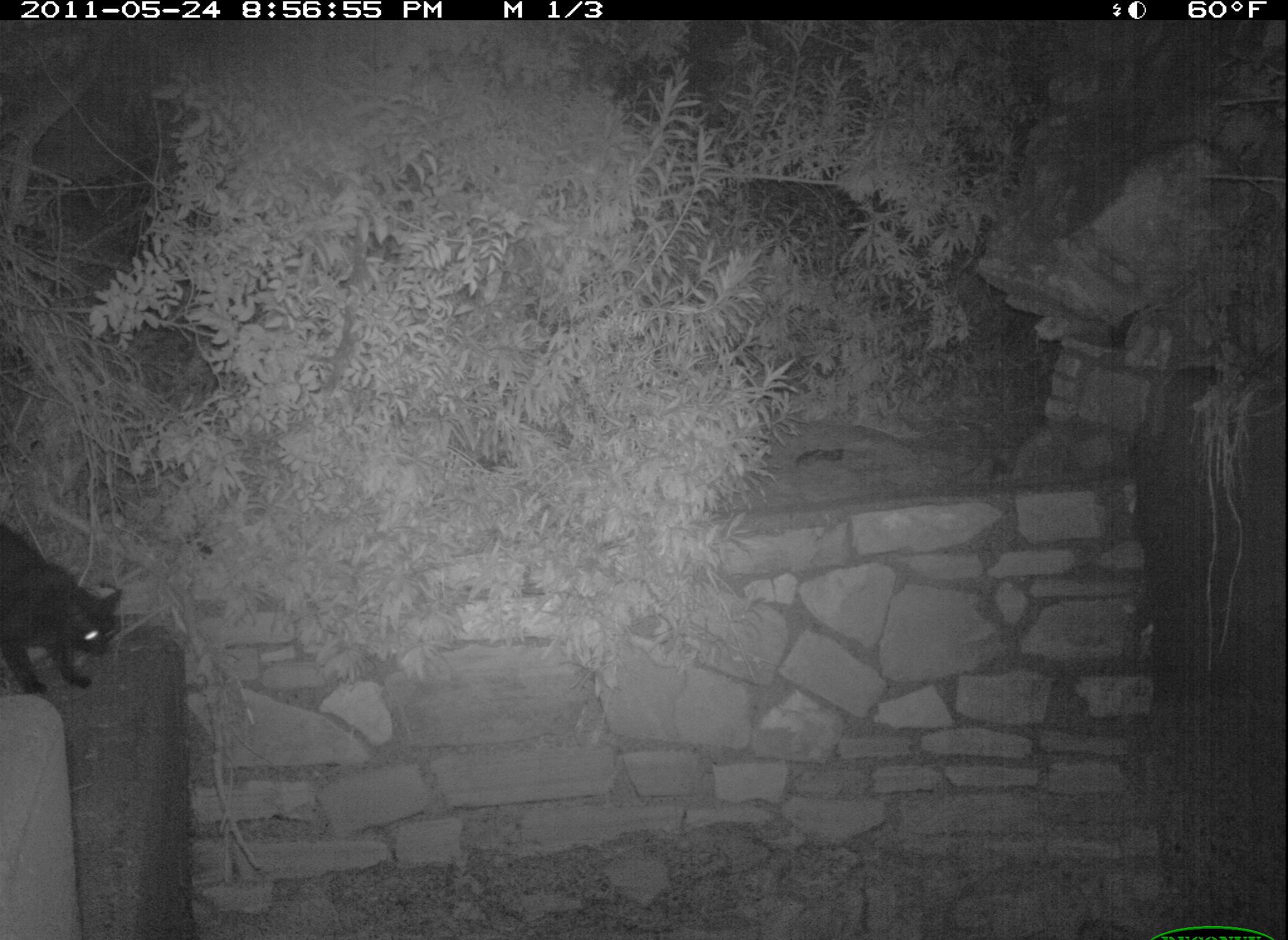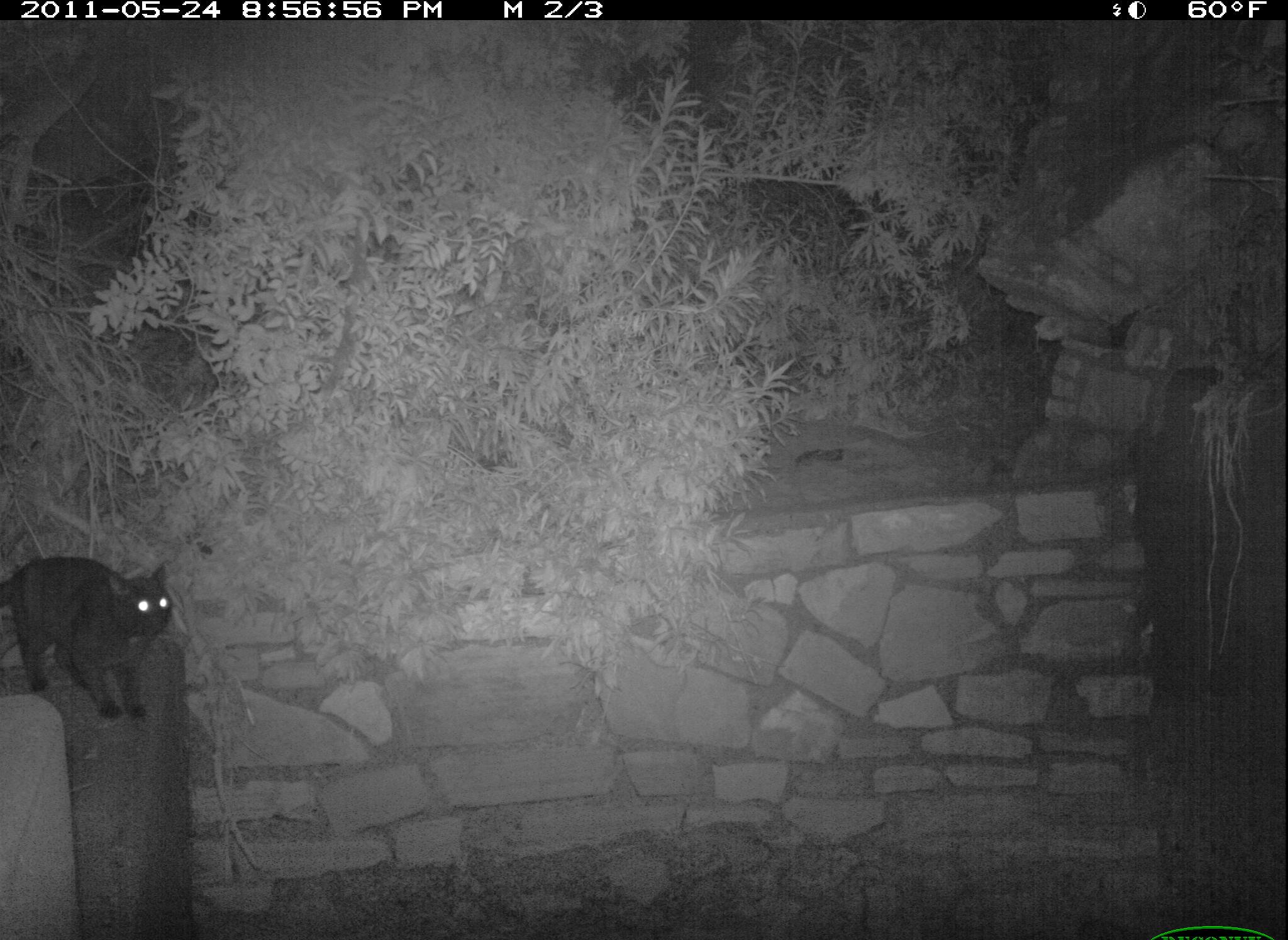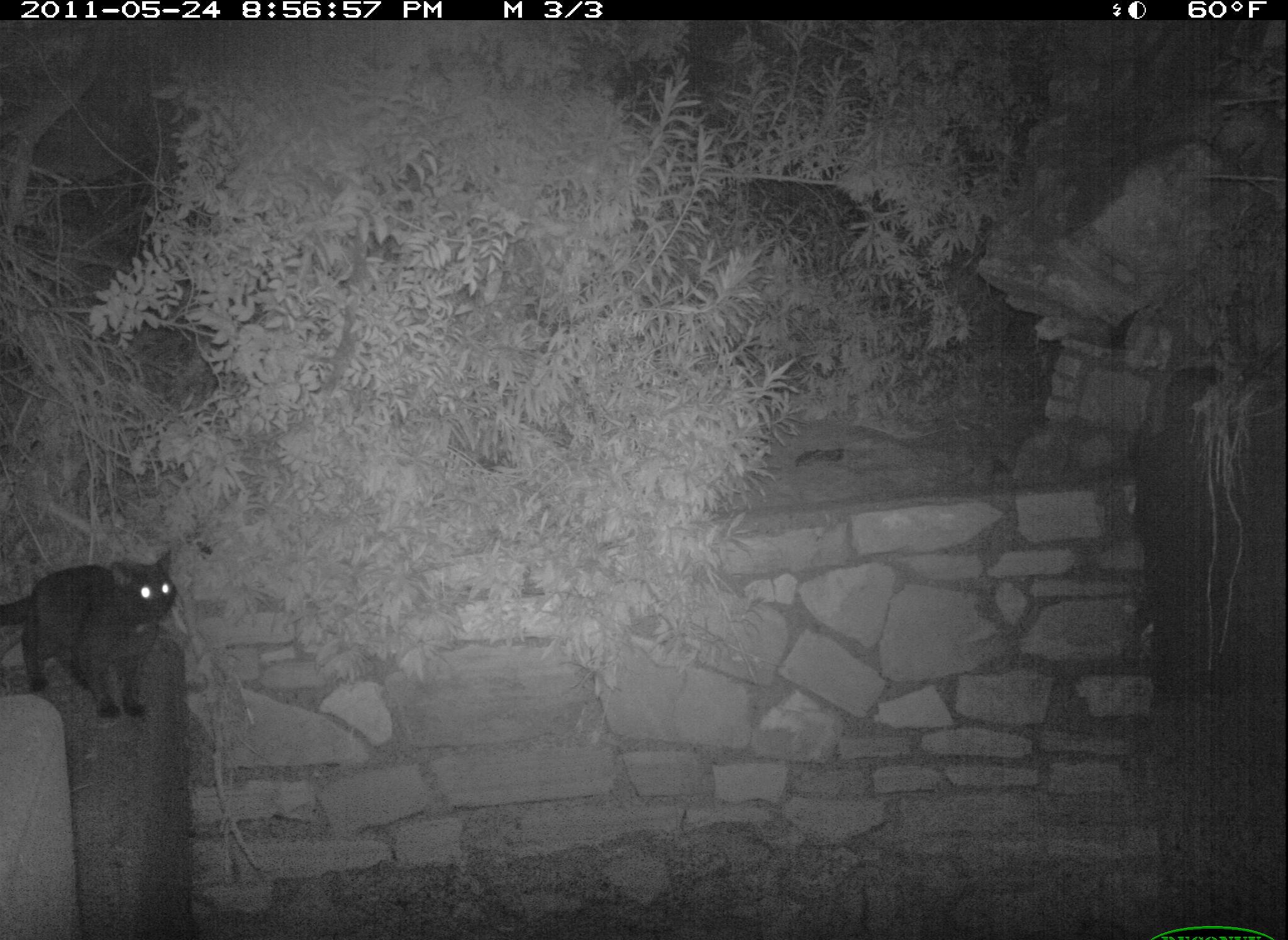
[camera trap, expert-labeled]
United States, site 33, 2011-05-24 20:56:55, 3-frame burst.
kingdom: Animalia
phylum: Chordata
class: Mammalia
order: Carnivora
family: Felidae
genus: Felis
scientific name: Felis catus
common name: cat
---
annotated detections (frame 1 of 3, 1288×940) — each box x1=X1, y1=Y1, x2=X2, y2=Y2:
cat: x1=3, y1=520, x2=135, y2=707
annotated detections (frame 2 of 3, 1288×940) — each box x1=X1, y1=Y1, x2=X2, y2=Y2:
cat: x1=3, y1=530, x2=182, y2=734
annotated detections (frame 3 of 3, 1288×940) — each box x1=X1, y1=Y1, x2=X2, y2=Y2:
cat: x1=2, y1=546, x2=187, y2=722